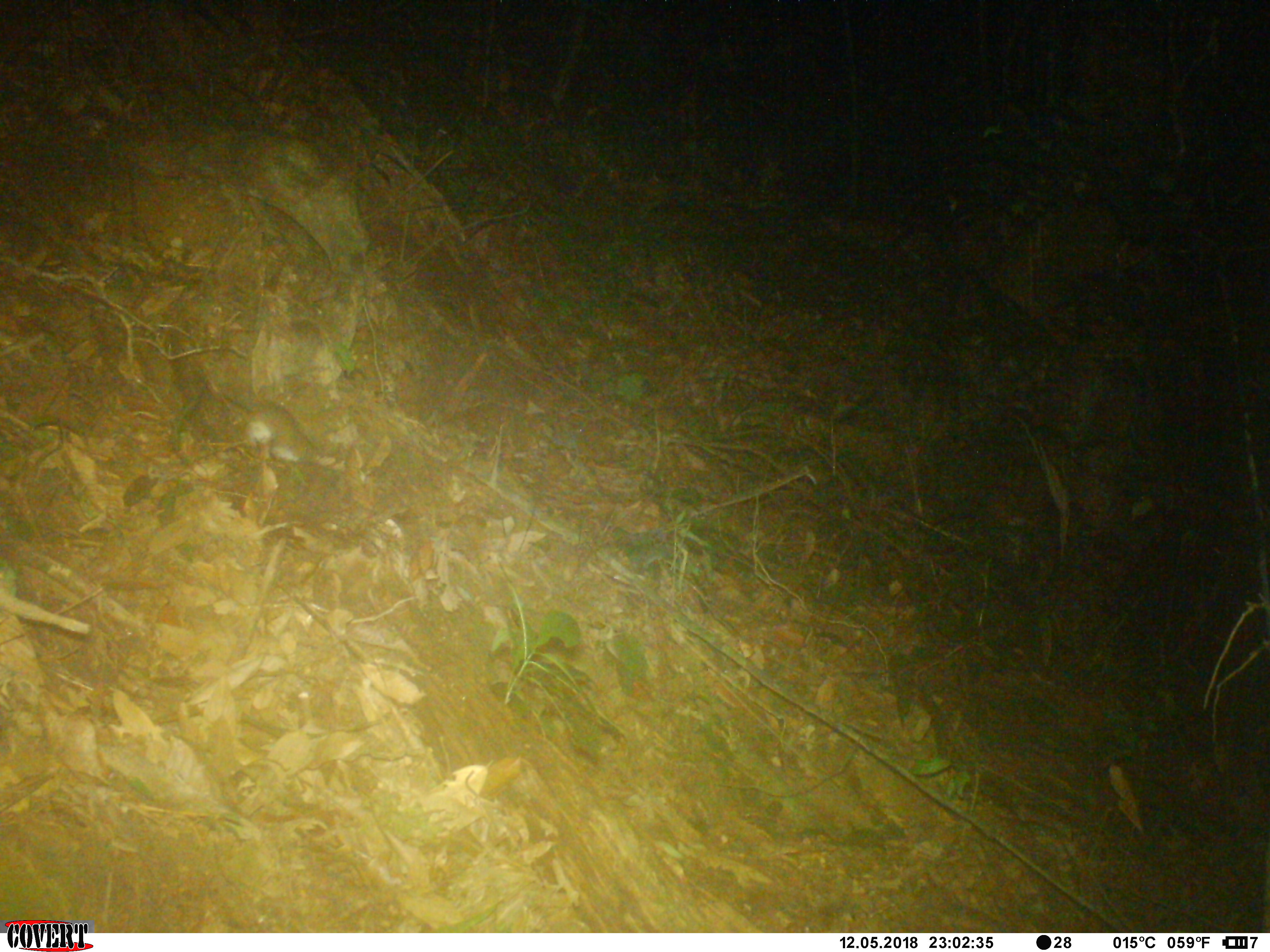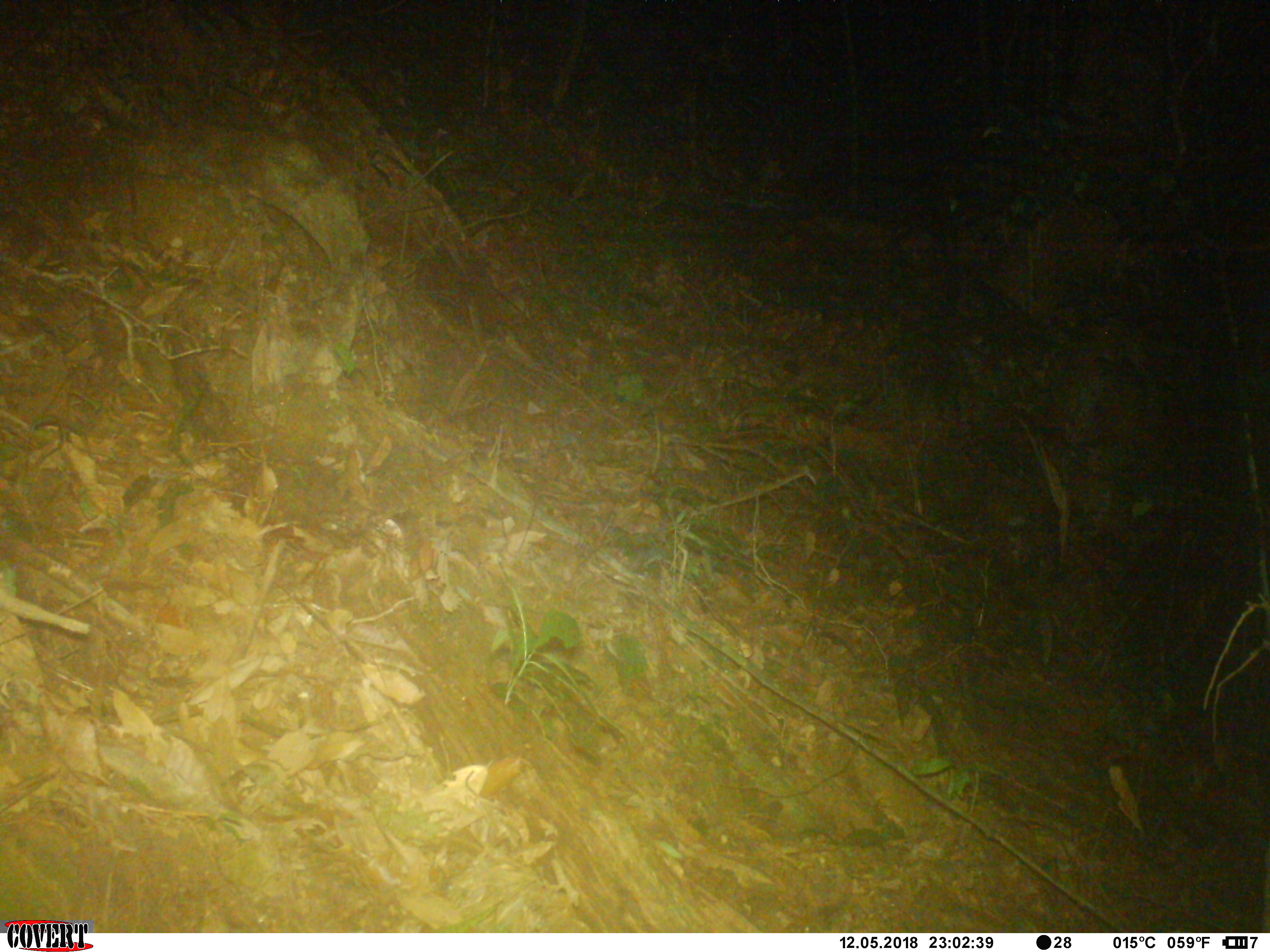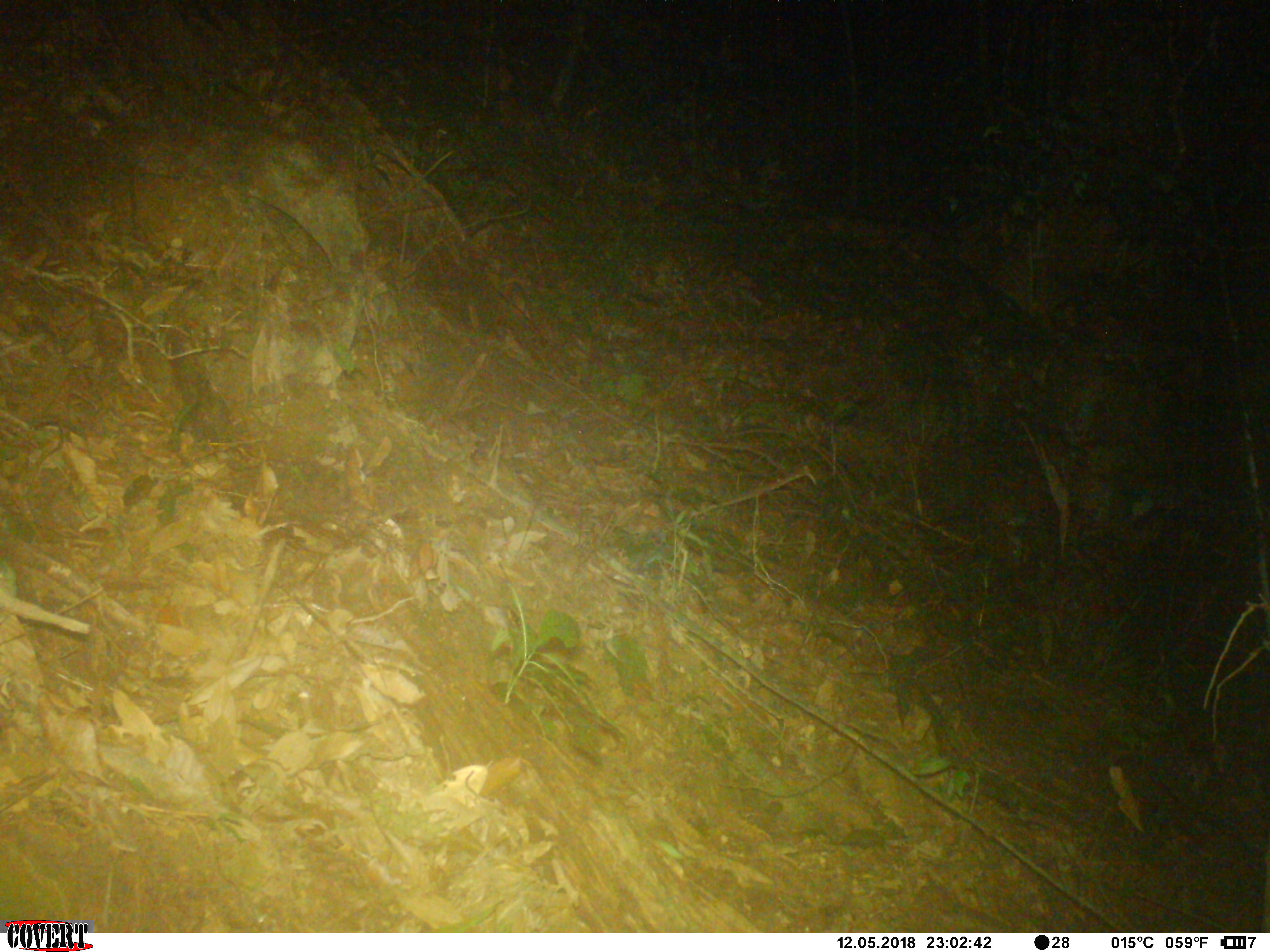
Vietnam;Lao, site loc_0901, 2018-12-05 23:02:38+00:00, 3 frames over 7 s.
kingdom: Animalia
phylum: Chordata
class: Mammalia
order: Rodentia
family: Muridae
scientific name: Muridae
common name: old-world mice and rats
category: unidentified murid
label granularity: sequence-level